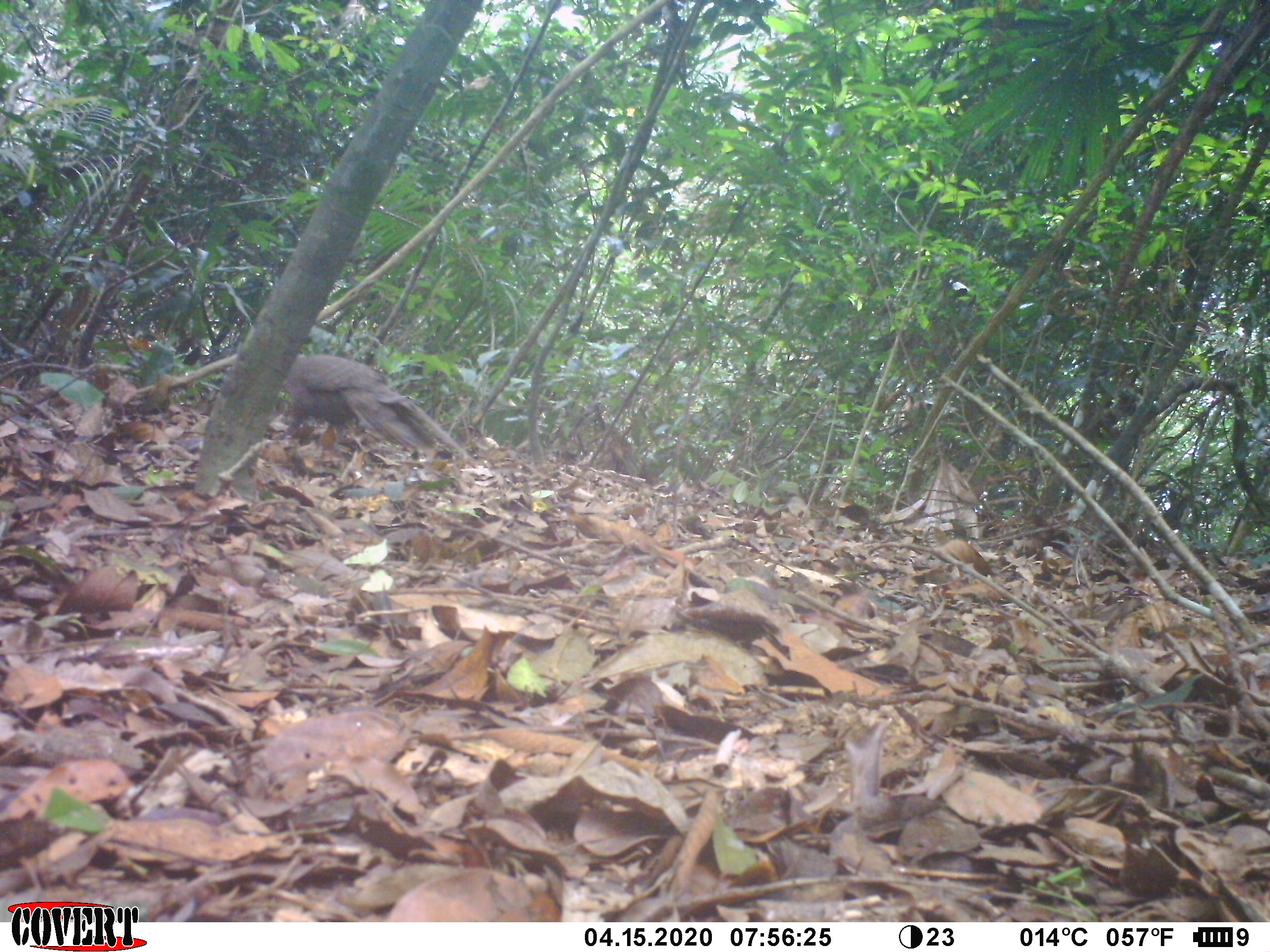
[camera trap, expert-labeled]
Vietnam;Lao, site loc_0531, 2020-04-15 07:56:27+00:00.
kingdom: Animalia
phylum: Chordata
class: Aves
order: Galliformes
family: Phasianidae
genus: Polyplectron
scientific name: Polyplectron bicalcaratum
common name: gray peacock-pheasant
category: grey peacock pheasant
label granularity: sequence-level